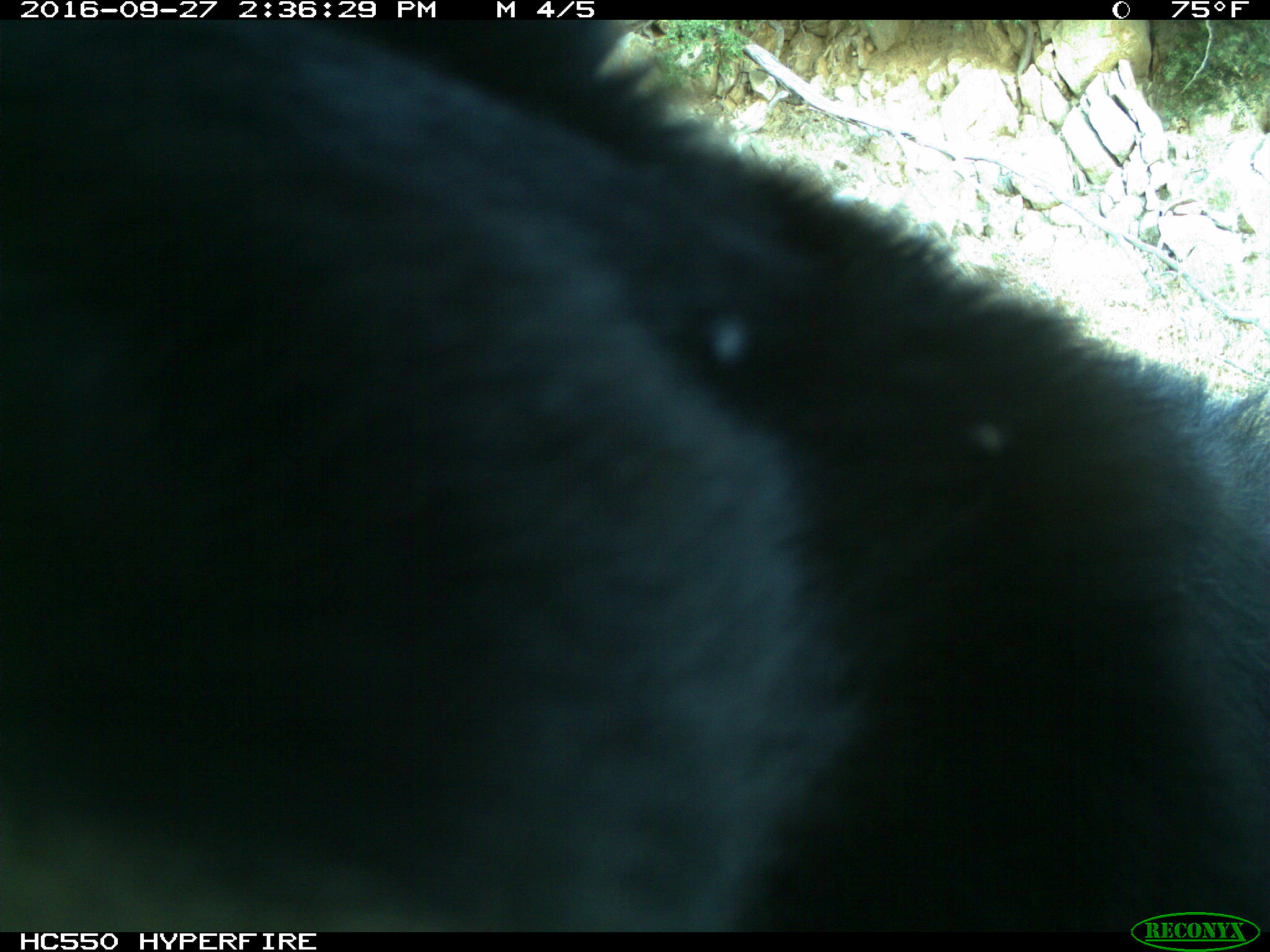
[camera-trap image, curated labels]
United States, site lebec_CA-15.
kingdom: Animalia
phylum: Chordata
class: Mammalia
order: Carnivora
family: Ursidae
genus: Ursus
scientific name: Ursus americanus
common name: american black bear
Ursus americanus (american black bear).